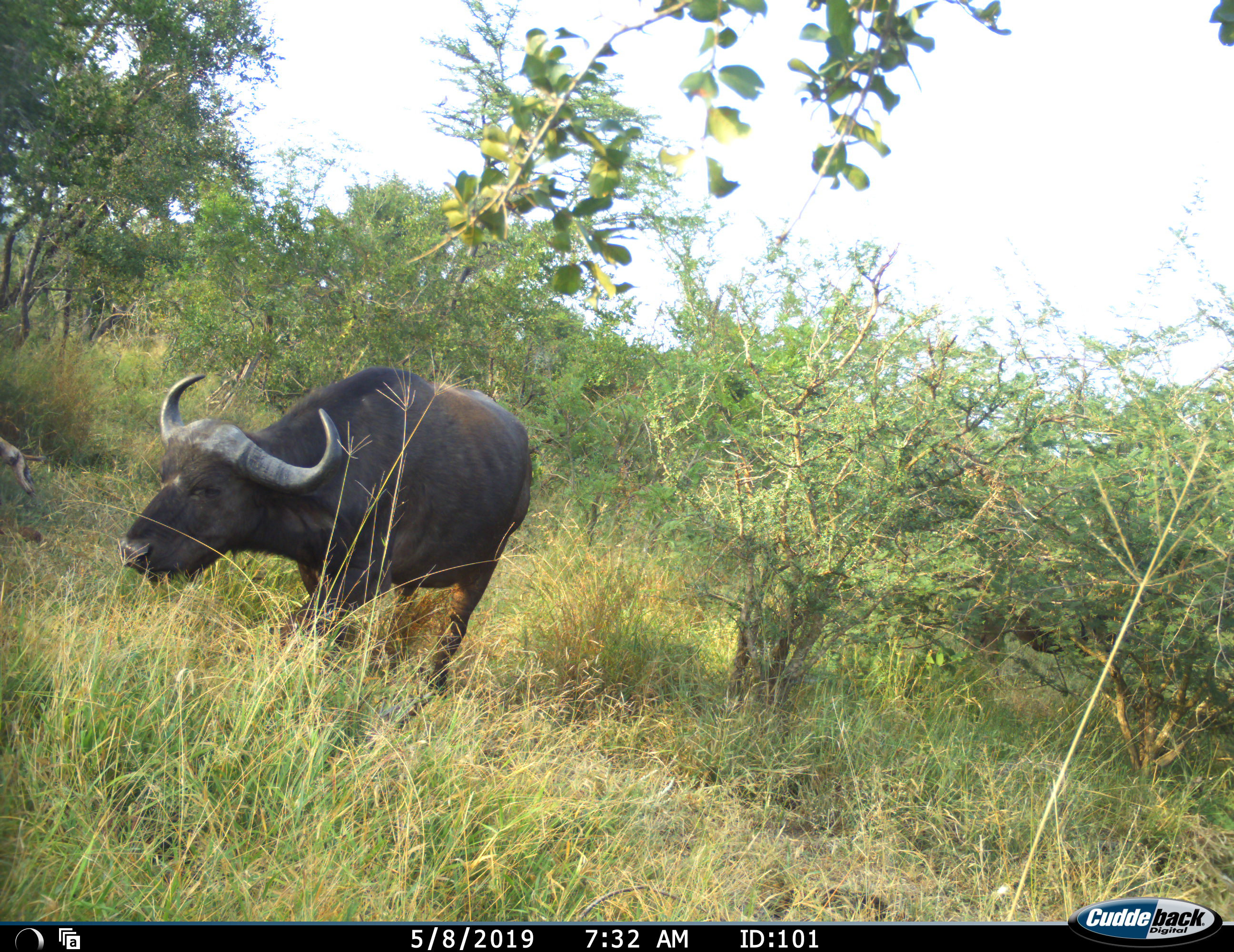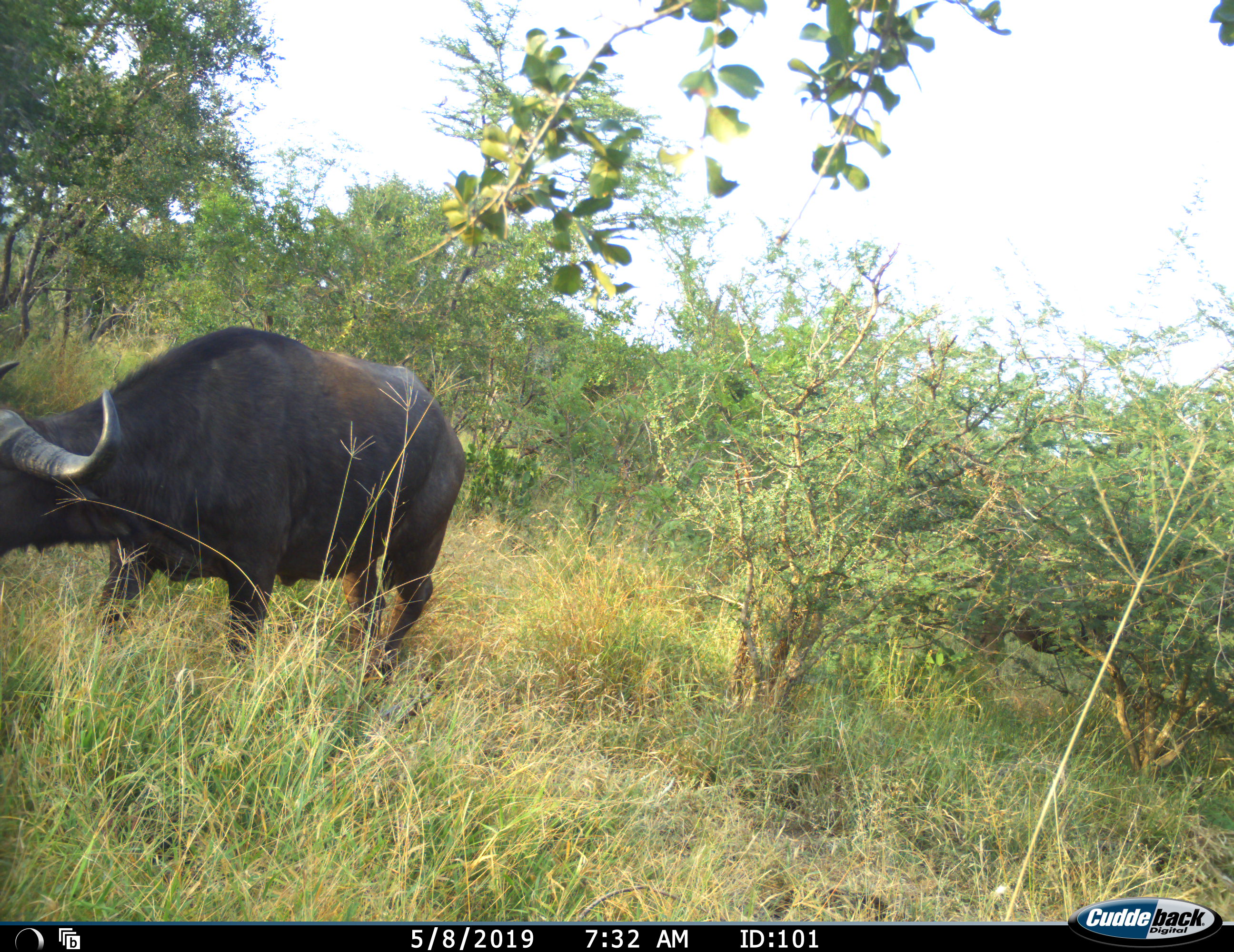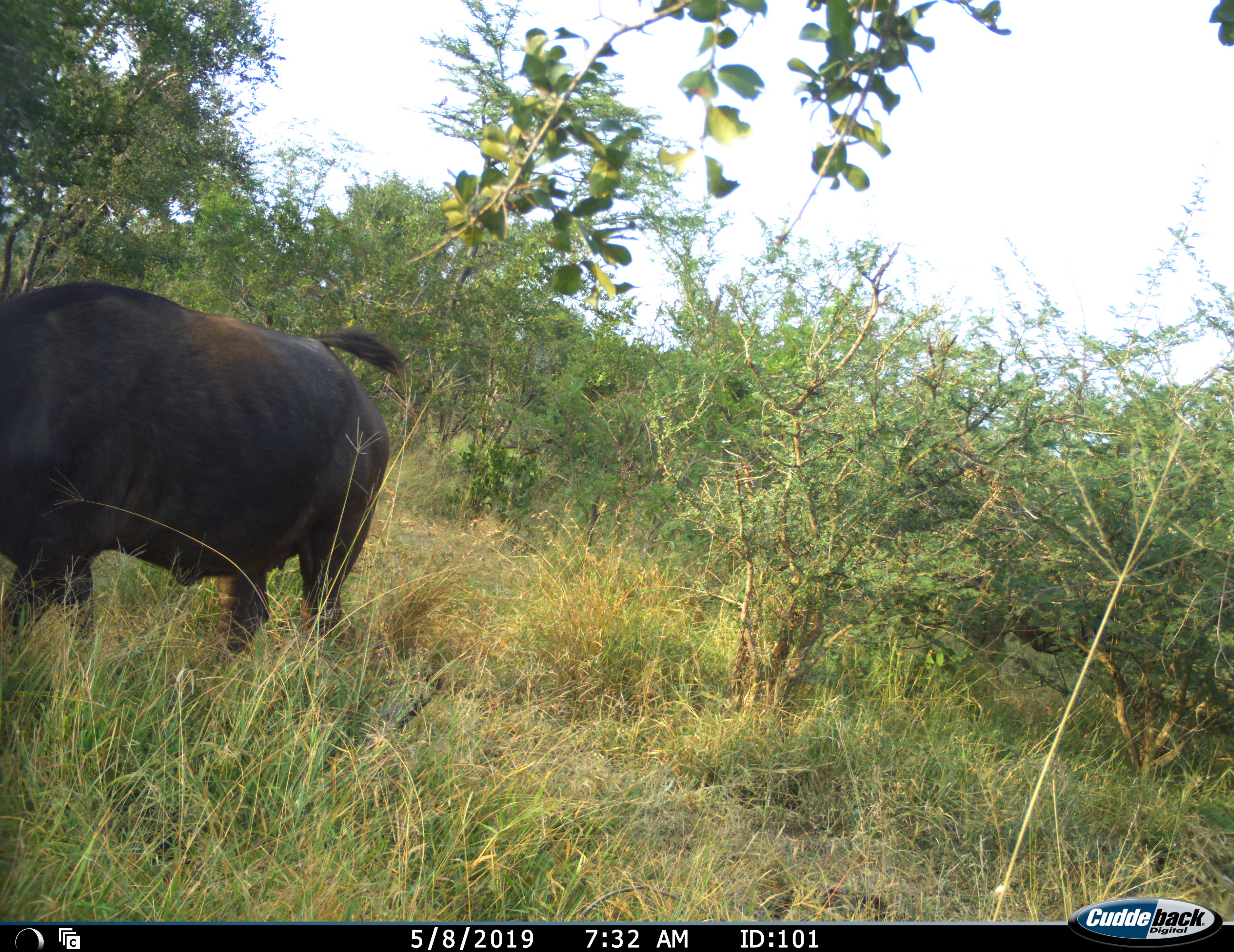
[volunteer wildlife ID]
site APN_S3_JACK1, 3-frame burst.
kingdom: Animalia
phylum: Chordata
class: Mammalia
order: Artiodactyla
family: Bovidae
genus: Syncerus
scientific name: Syncerus caffer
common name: african buffalo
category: buffalo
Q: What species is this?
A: Buffalo (african buffalo) (Syncerus caffer).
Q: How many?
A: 1.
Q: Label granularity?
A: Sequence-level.